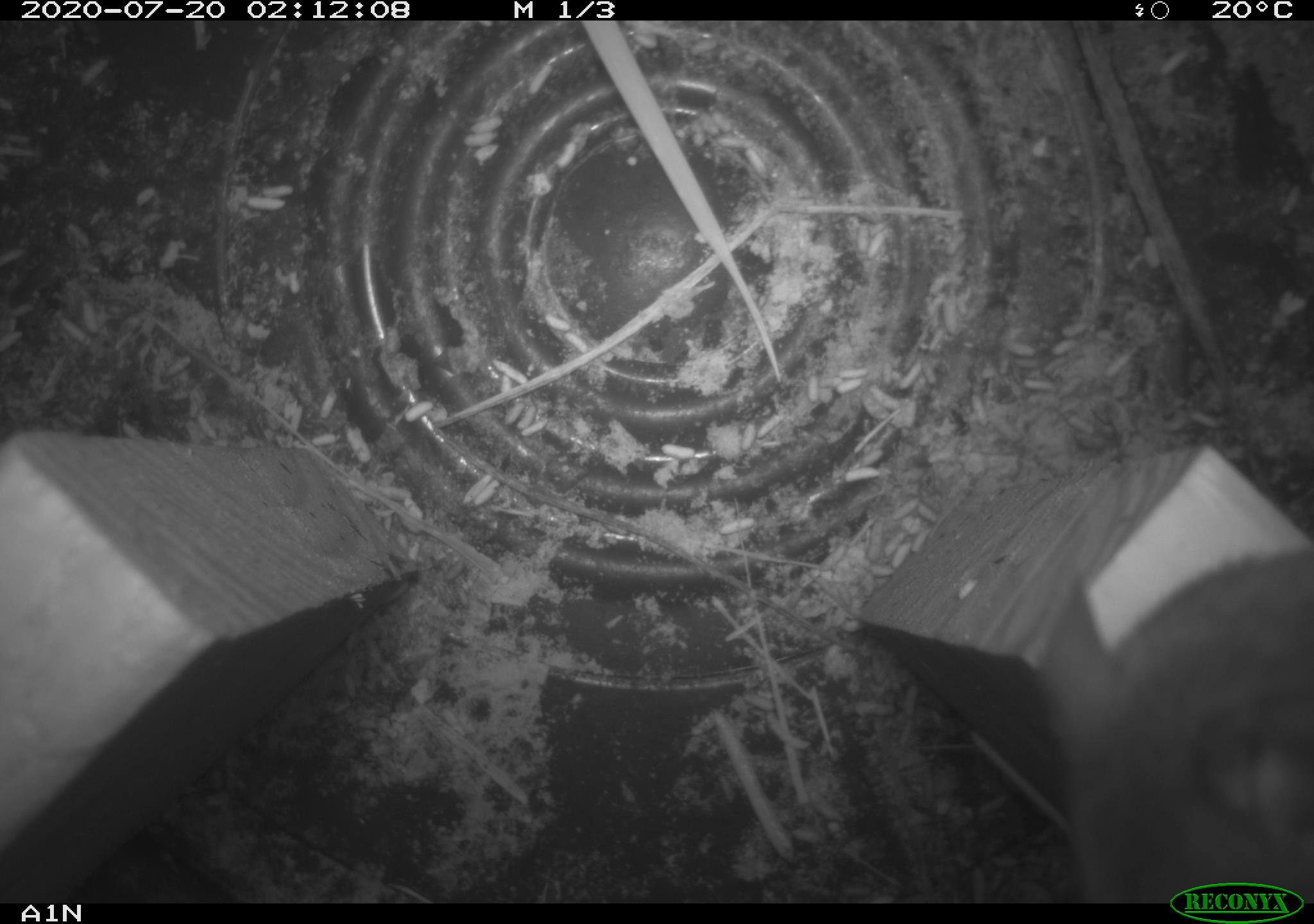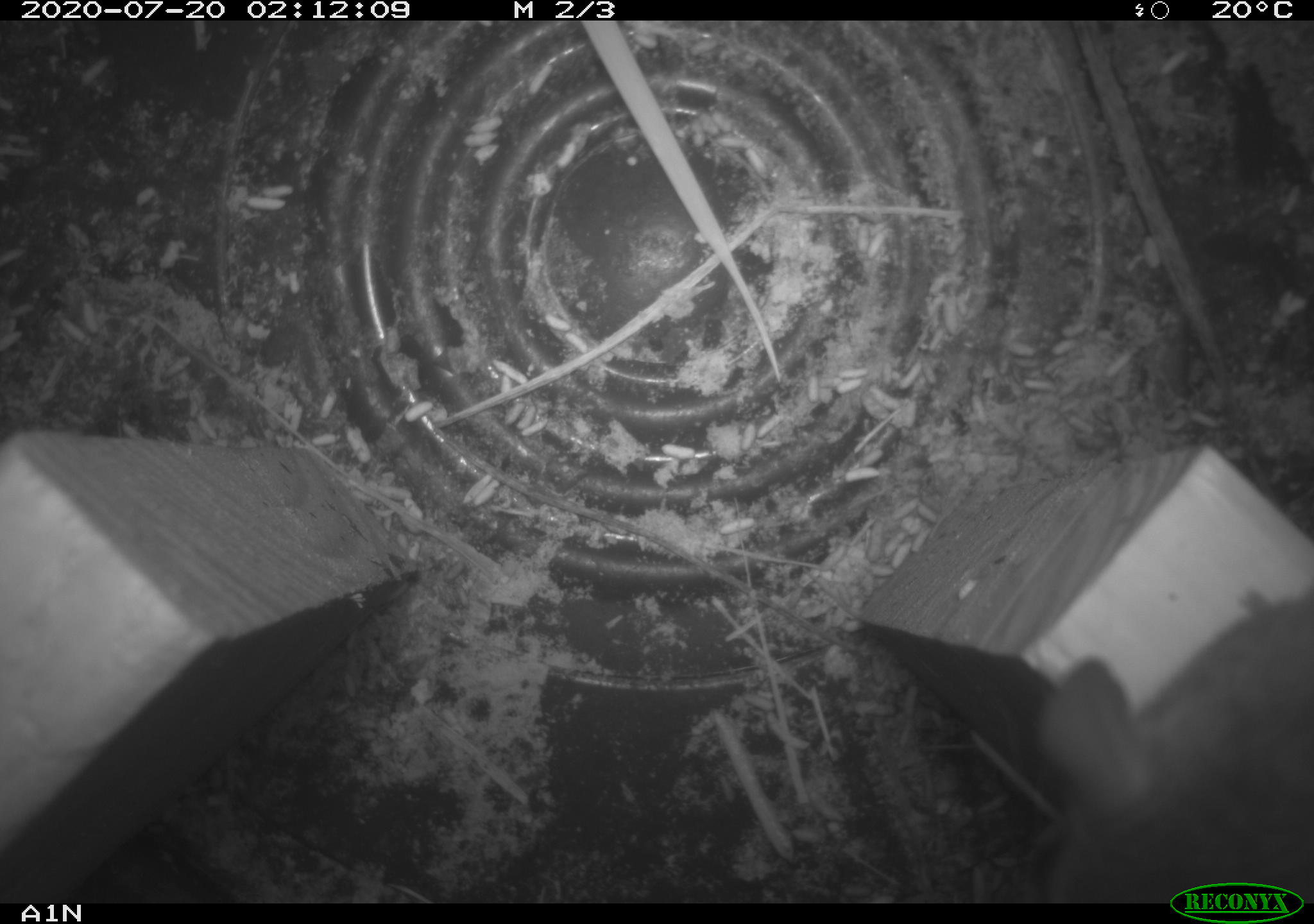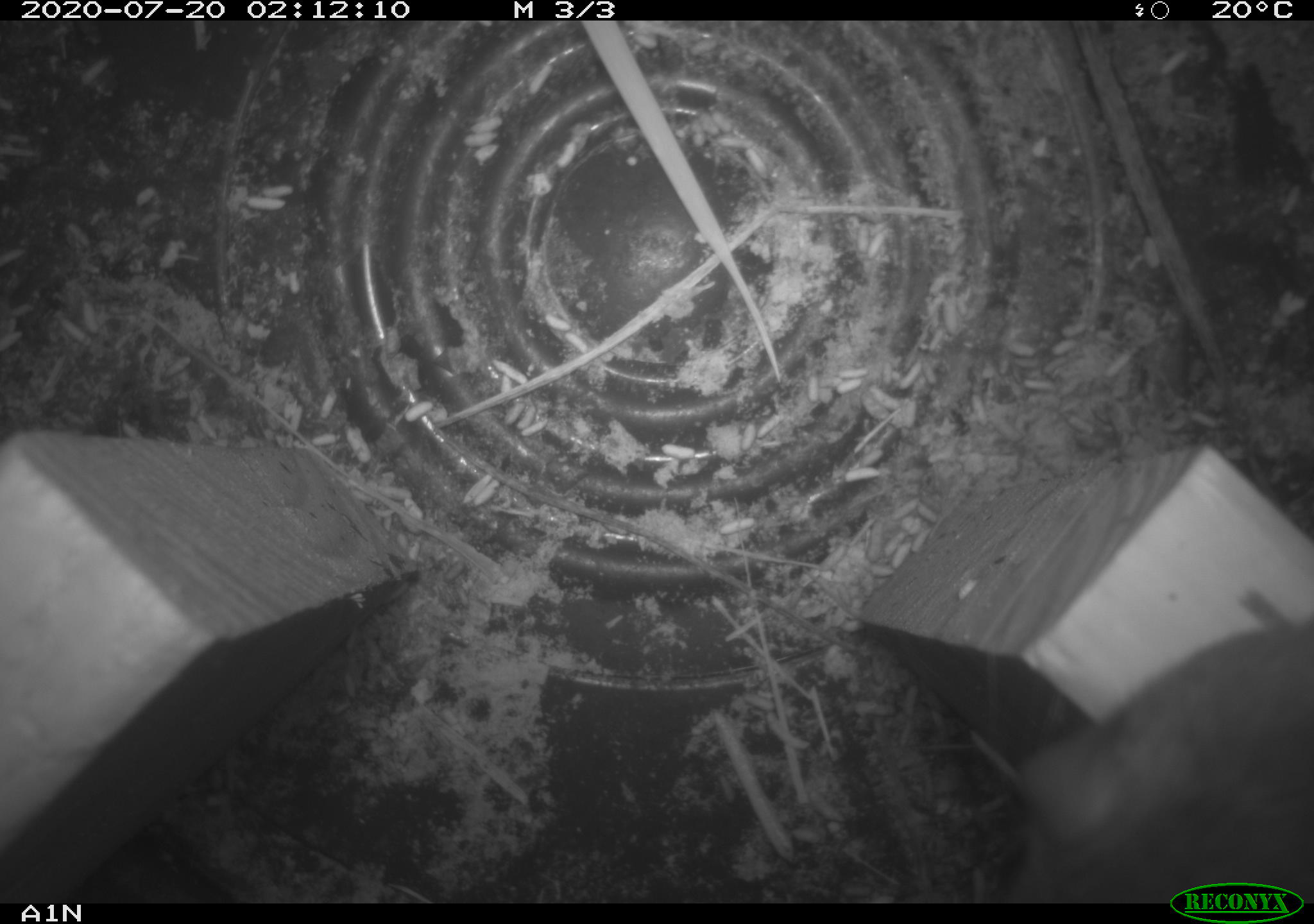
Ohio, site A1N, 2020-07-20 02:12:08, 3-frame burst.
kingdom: Animalia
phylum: Chordata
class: Mammalia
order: Rodentia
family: Cricetidae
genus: Peromyscus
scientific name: Peromyscus leucopus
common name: white-footed mouse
White-footed mouse (Peromyscus leucopus).